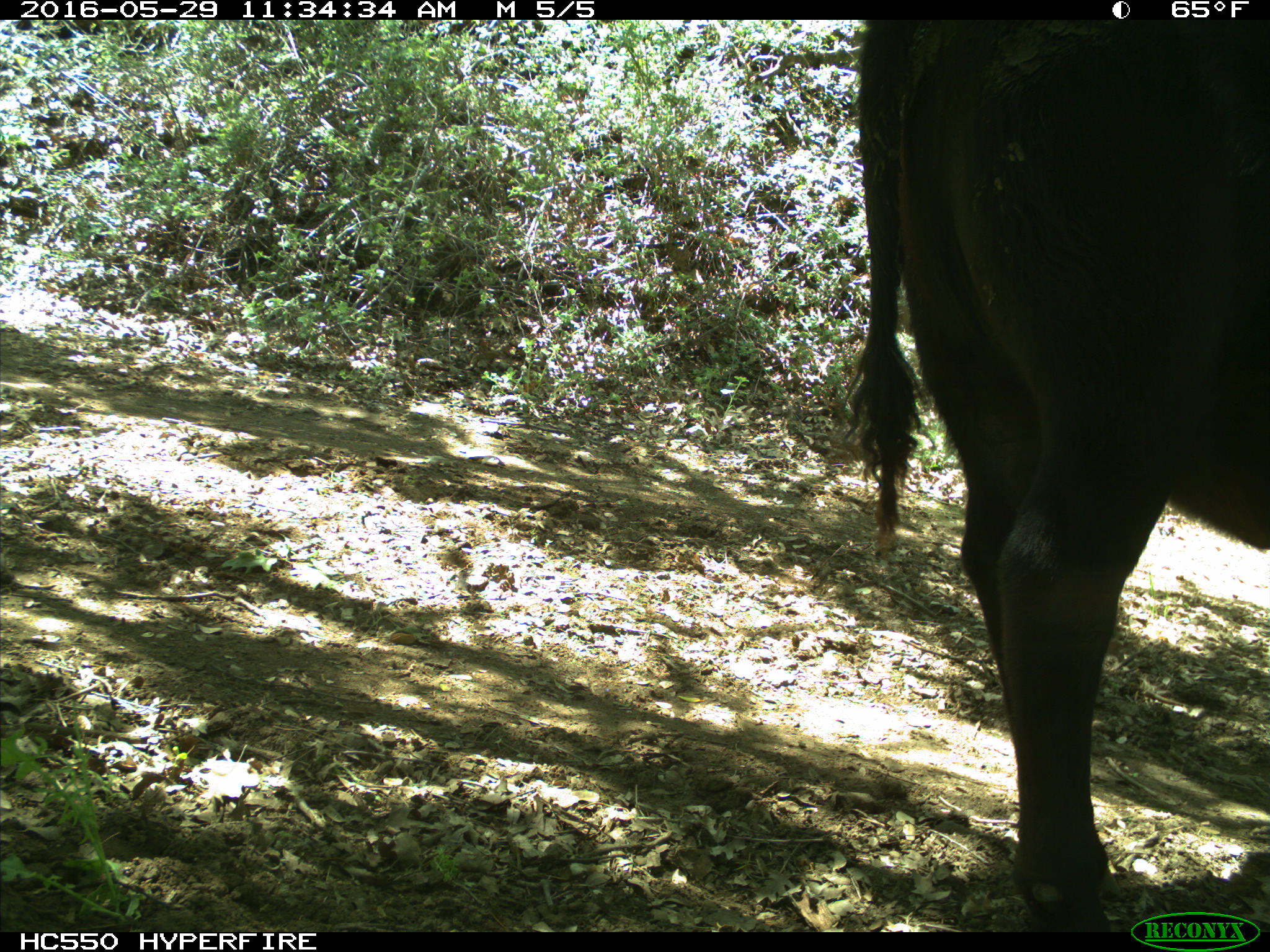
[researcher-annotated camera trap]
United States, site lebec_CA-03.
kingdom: Animalia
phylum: Chordata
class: Mammalia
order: Artiodactyla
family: Bovidae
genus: Bos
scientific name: Bos taurus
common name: domestic cow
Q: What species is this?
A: Bos taurus (domestic cow).